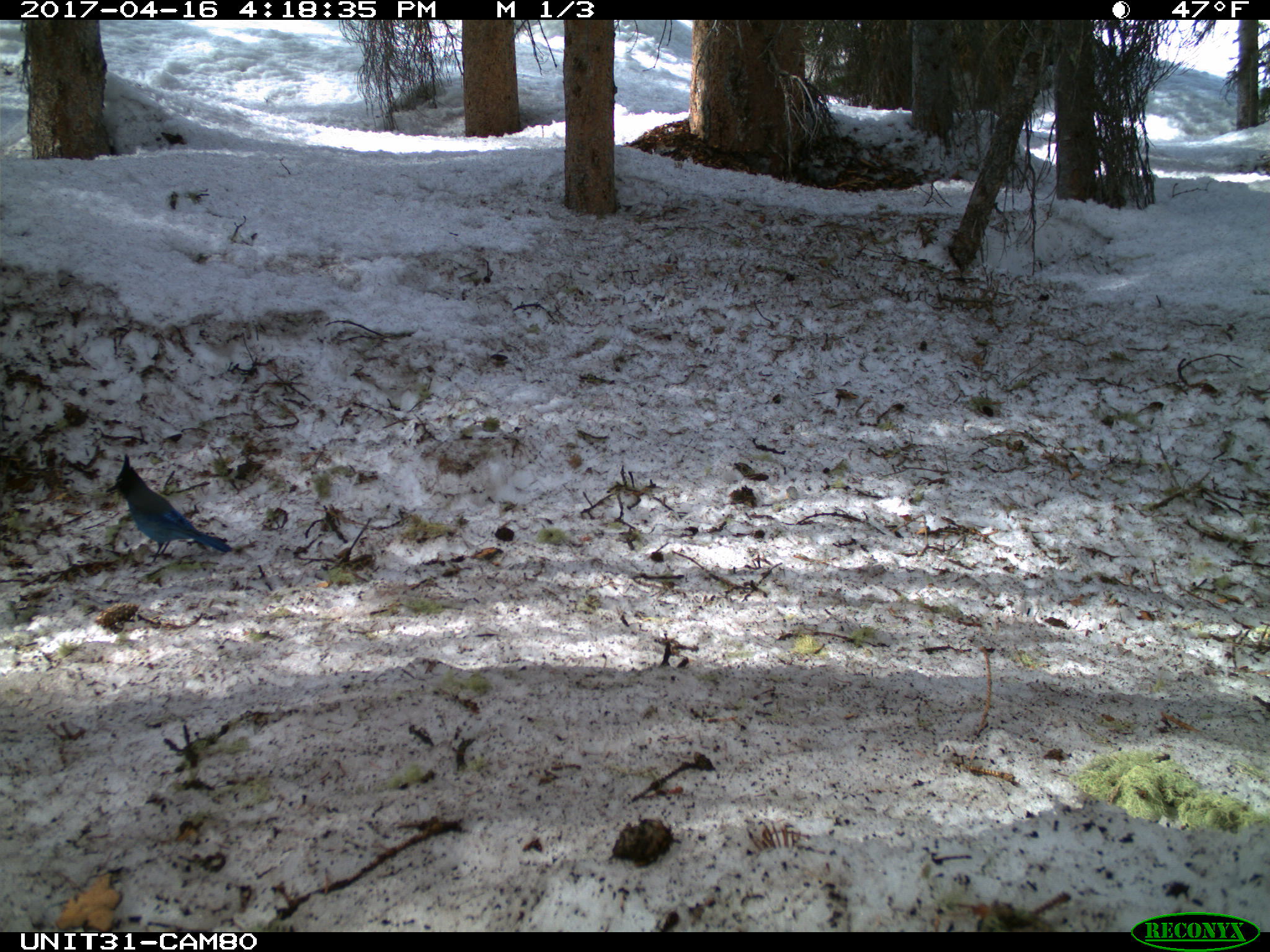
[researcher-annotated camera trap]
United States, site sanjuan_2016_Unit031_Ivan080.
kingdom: Animalia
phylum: Chordata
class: Aves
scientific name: Aves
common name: birds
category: unidentified bird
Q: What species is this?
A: Unidentified bird (birds) (Aves).